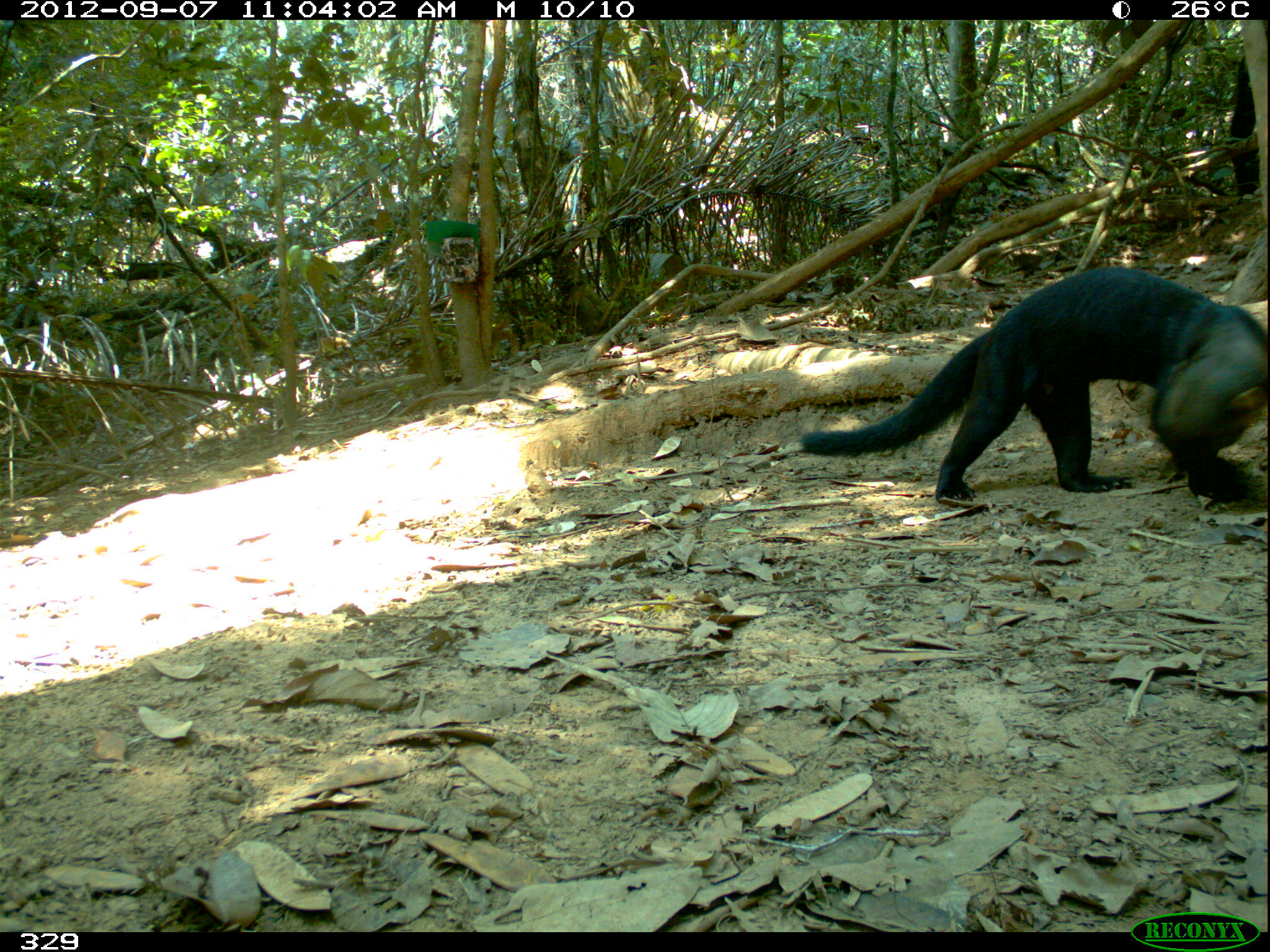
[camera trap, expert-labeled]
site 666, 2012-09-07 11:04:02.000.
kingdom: Animalia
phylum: Chordata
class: Mammalia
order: Carnivora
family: Mustelidae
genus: Eira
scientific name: Eira barbara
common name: tayra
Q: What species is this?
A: Eira barbara (tayra).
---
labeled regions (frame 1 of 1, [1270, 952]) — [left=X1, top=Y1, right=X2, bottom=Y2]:
eira barbara: [left=799, top=263, right=1270, bottom=505]